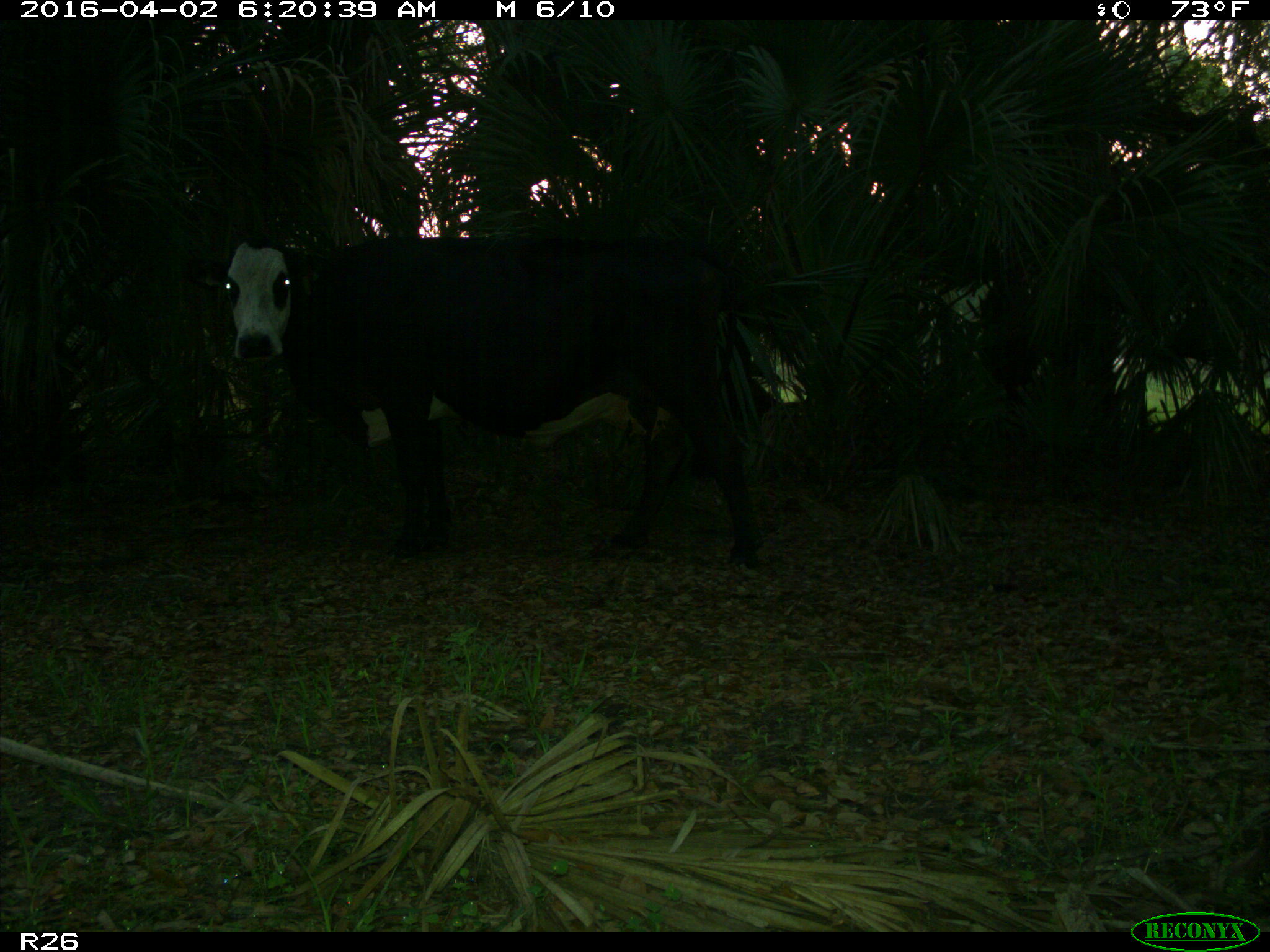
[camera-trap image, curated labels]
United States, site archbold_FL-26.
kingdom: Animalia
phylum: Chordata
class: Mammalia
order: Artiodactyla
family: Bovidae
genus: Bos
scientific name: Bos taurus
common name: domestic cow